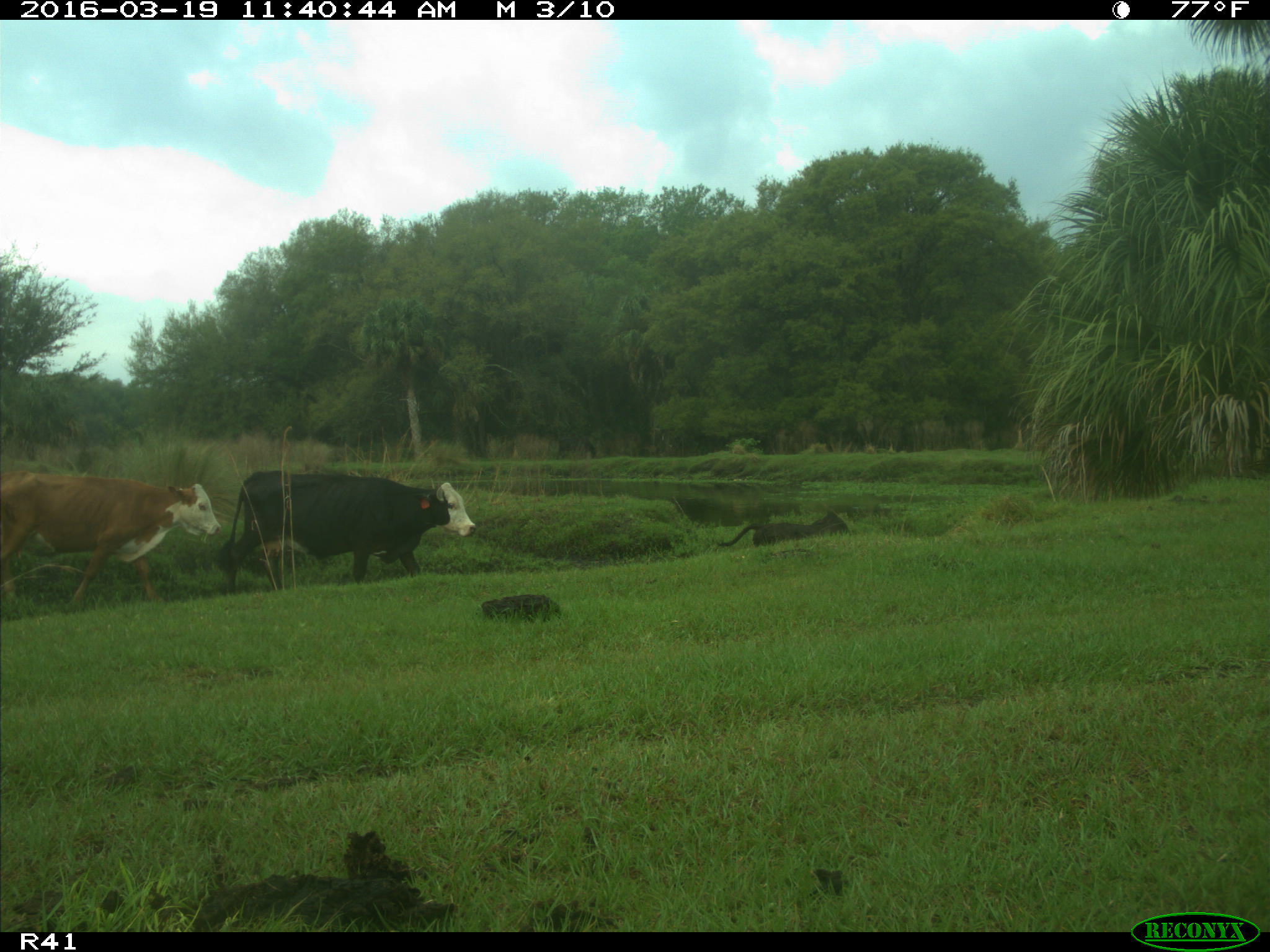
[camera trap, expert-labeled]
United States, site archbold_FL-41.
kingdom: Animalia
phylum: Chordata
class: Mammalia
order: Artiodactyla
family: Bovidae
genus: Bos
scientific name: Bos taurus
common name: domestic cow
Bos taurus (domestic cow).